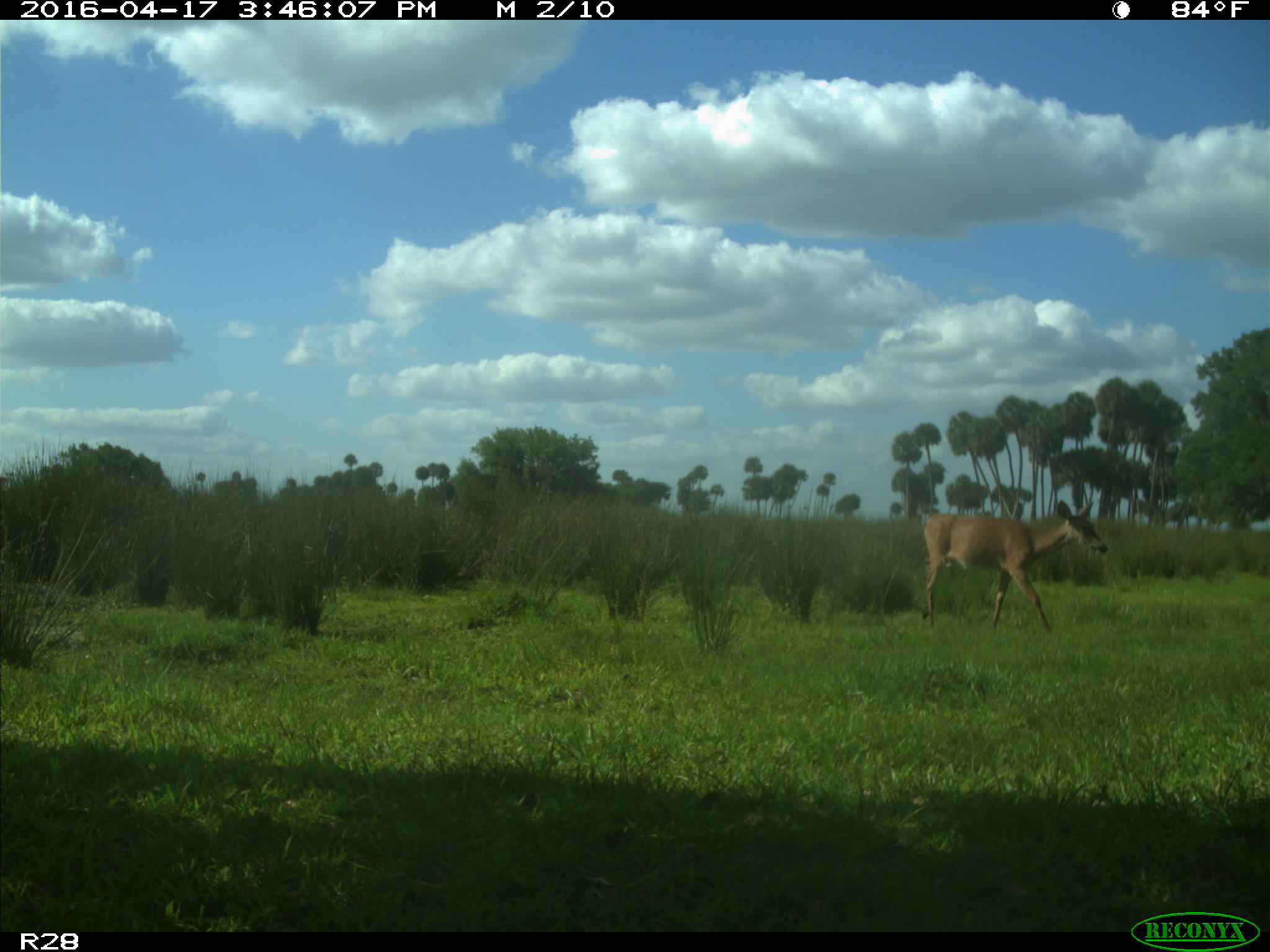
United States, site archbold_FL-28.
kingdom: Animalia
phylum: Chordata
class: Mammalia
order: Artiodactyla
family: Cervidae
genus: Odocoileus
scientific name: Odocoileus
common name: deer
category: unidentified deer